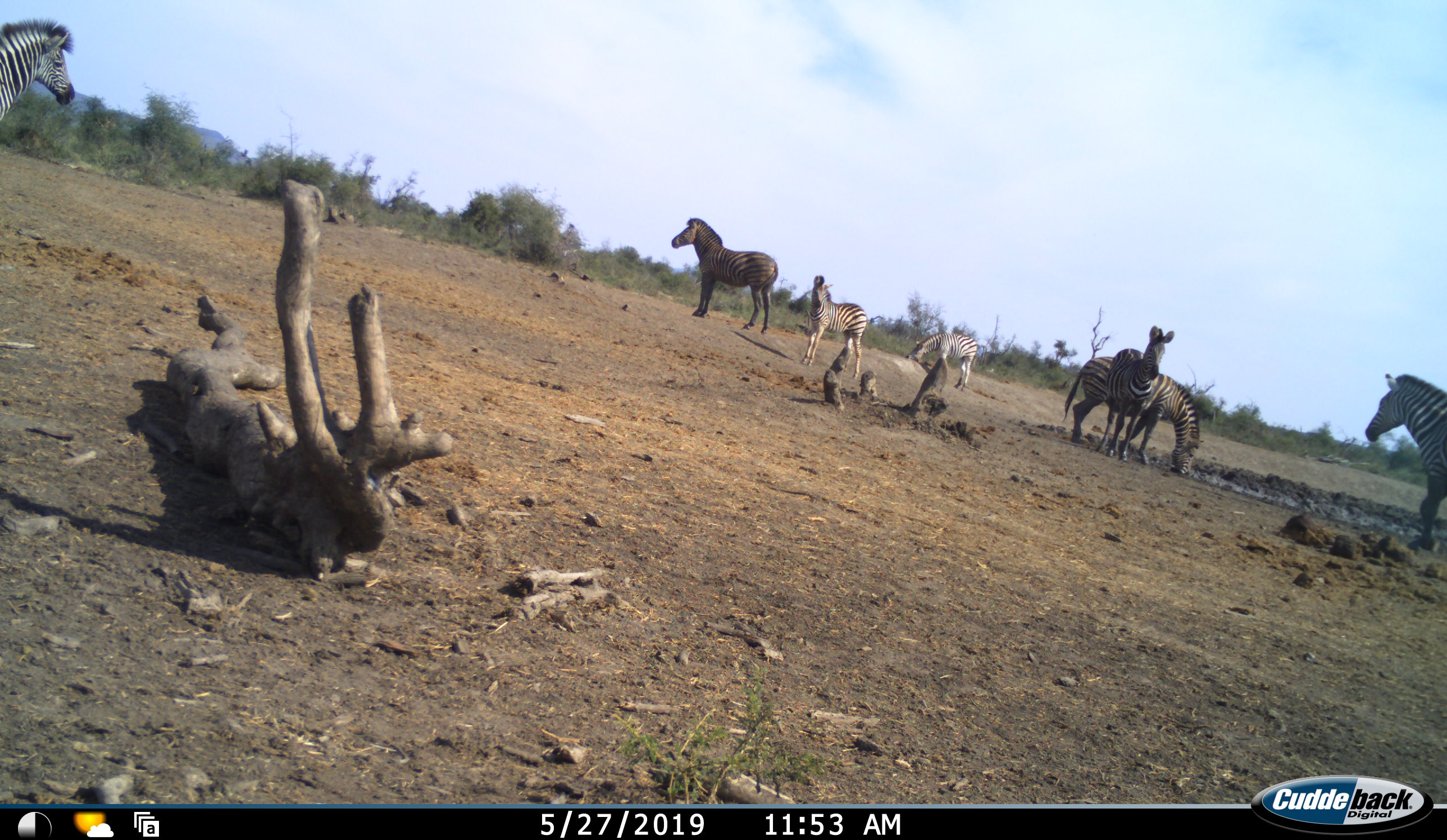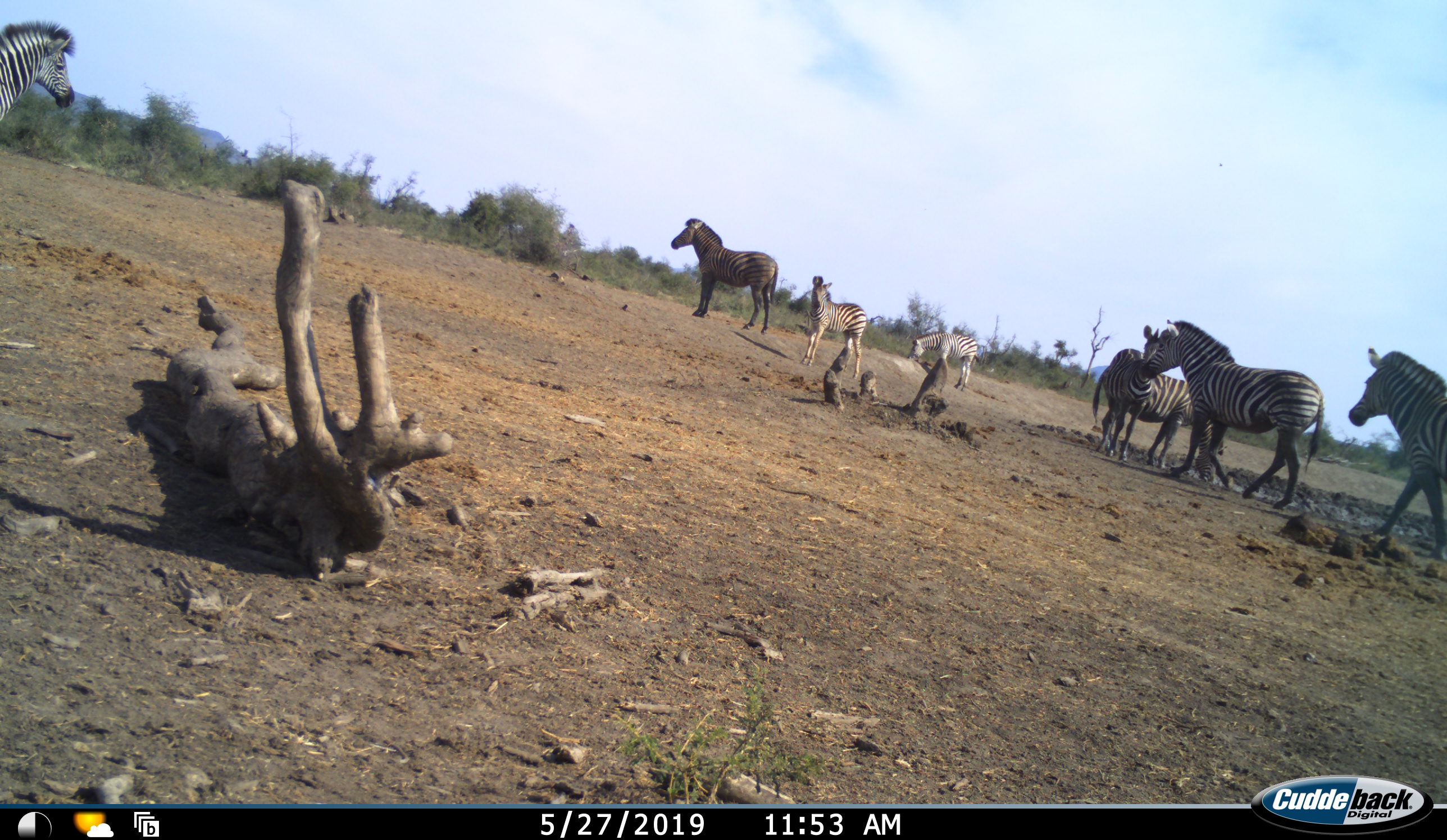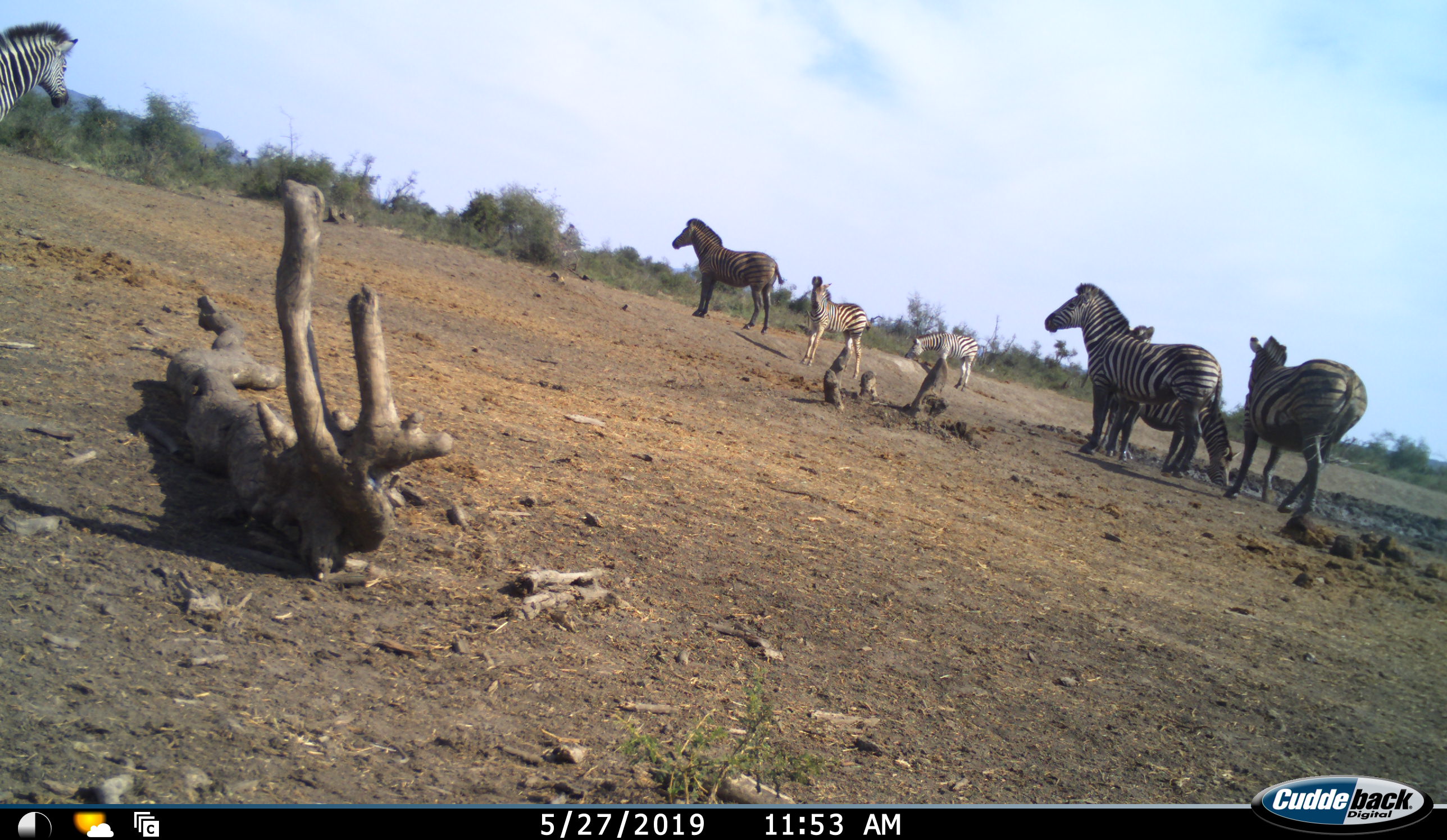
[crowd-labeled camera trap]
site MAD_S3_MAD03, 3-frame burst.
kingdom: Animalia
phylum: Chordata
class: Mammalia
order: Perissodactyla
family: Equidae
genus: Equus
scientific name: Equus quagga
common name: plains zebra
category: zebraplains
Zebraplains (plains zebra) (Equus quagga), count 7. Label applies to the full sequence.